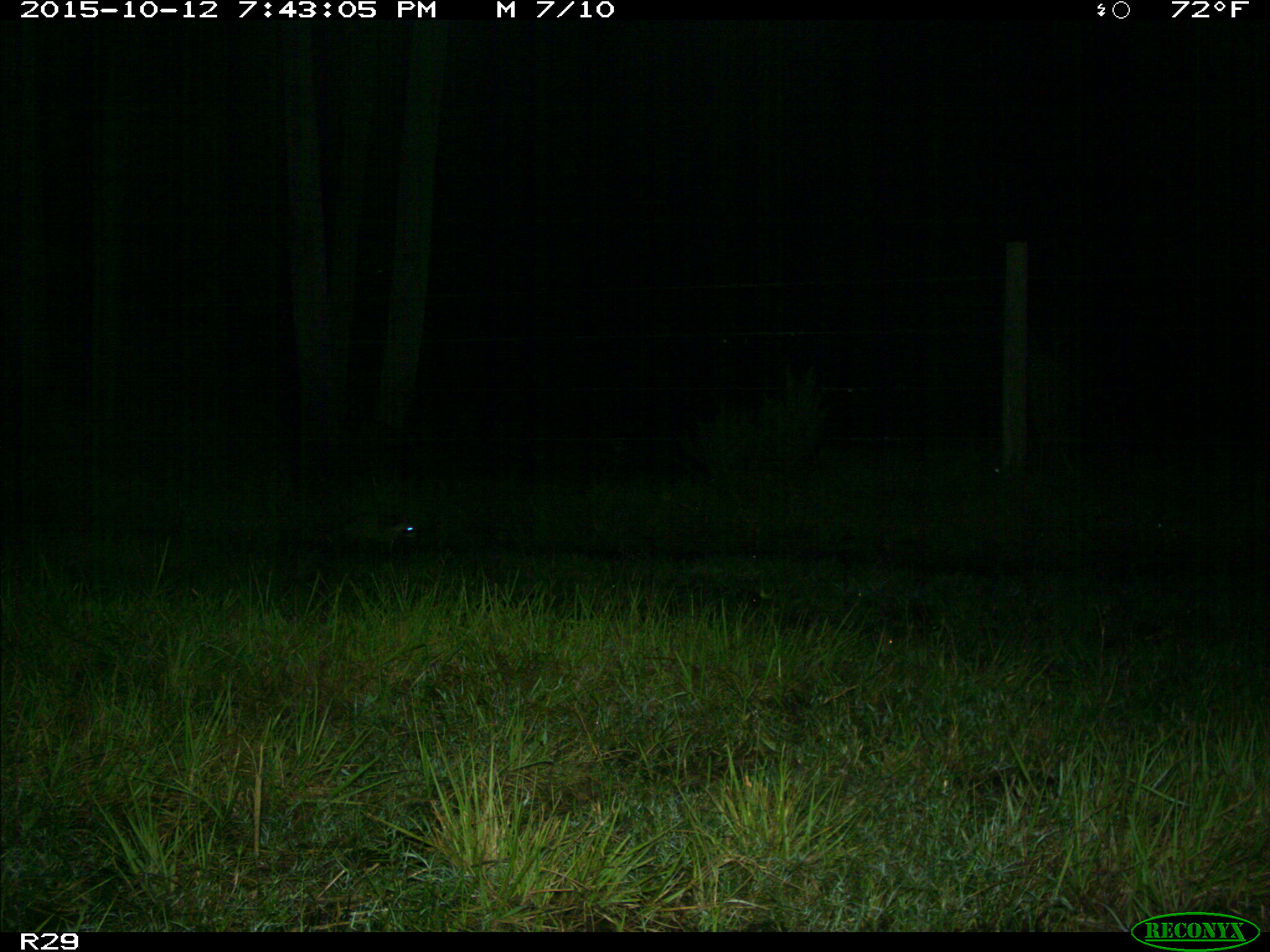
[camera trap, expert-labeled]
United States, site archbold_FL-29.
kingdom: Animalia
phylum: Chordata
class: Mammalia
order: Carnivora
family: Procyonidae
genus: Procyon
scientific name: Procyon lotor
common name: common raccoon